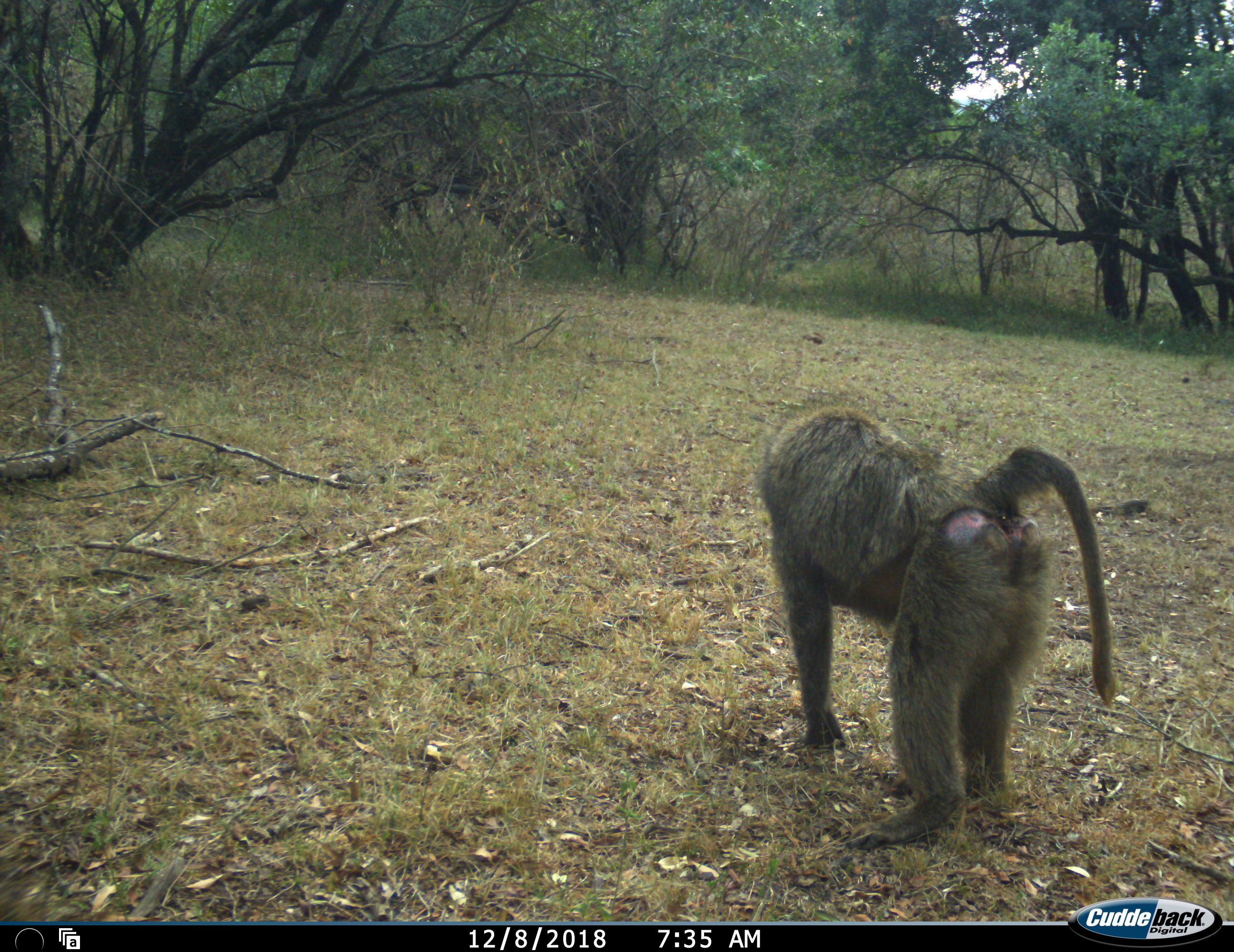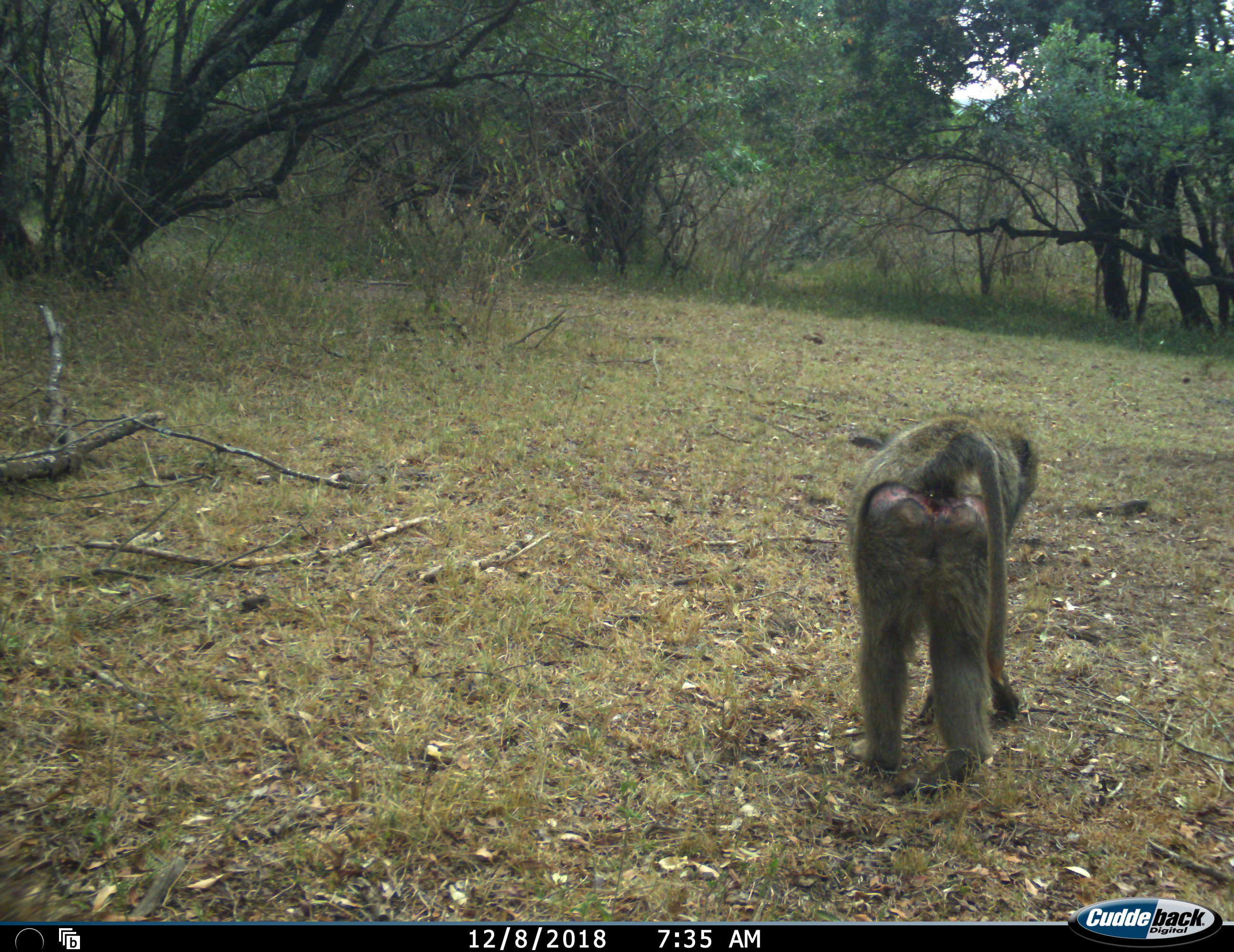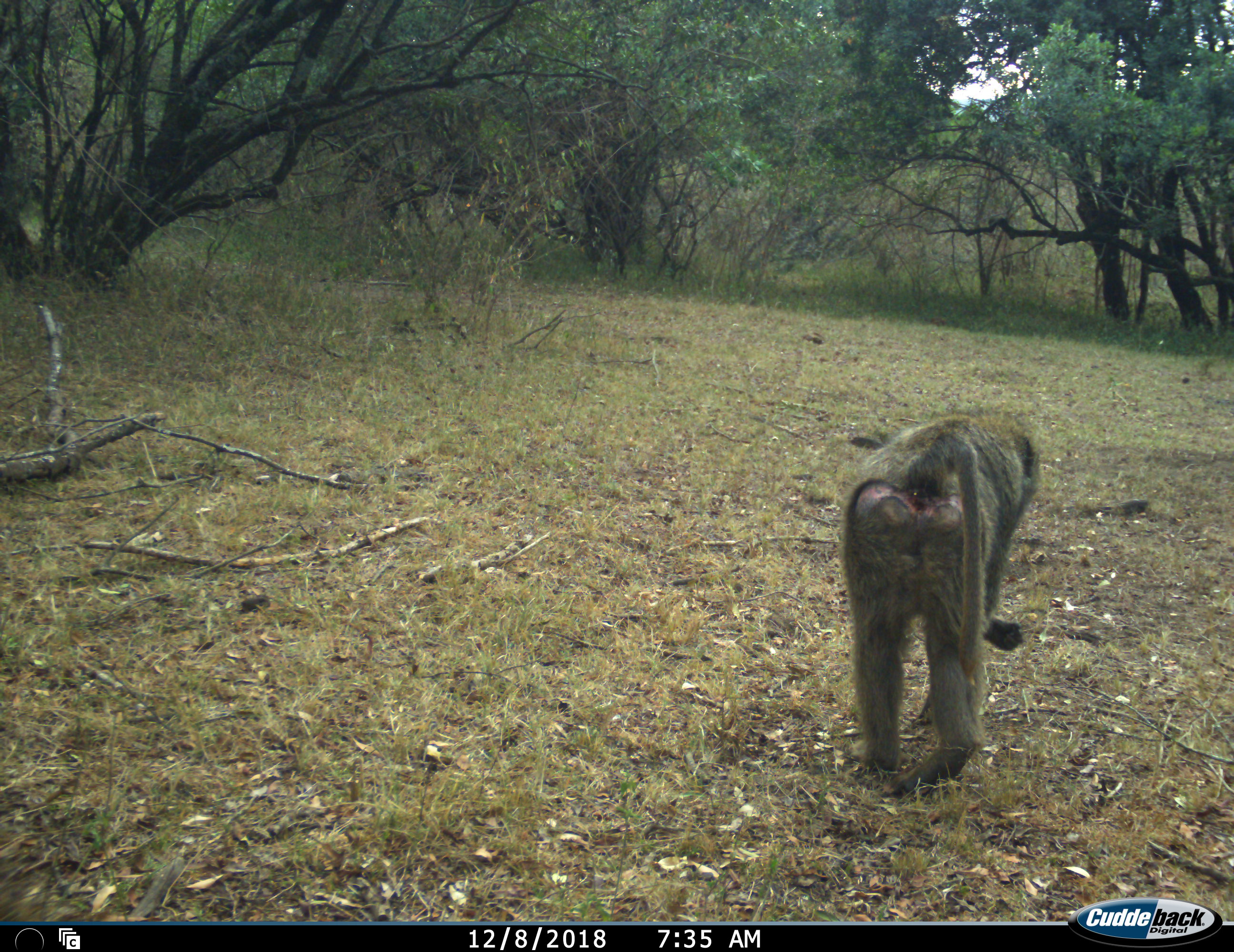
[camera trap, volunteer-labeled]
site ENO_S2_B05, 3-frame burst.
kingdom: Animalia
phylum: Chordata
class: Mammalia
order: Primates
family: Cercopithecidae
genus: Papio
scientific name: Papio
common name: baboon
Baboon (Papio), count 1. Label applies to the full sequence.